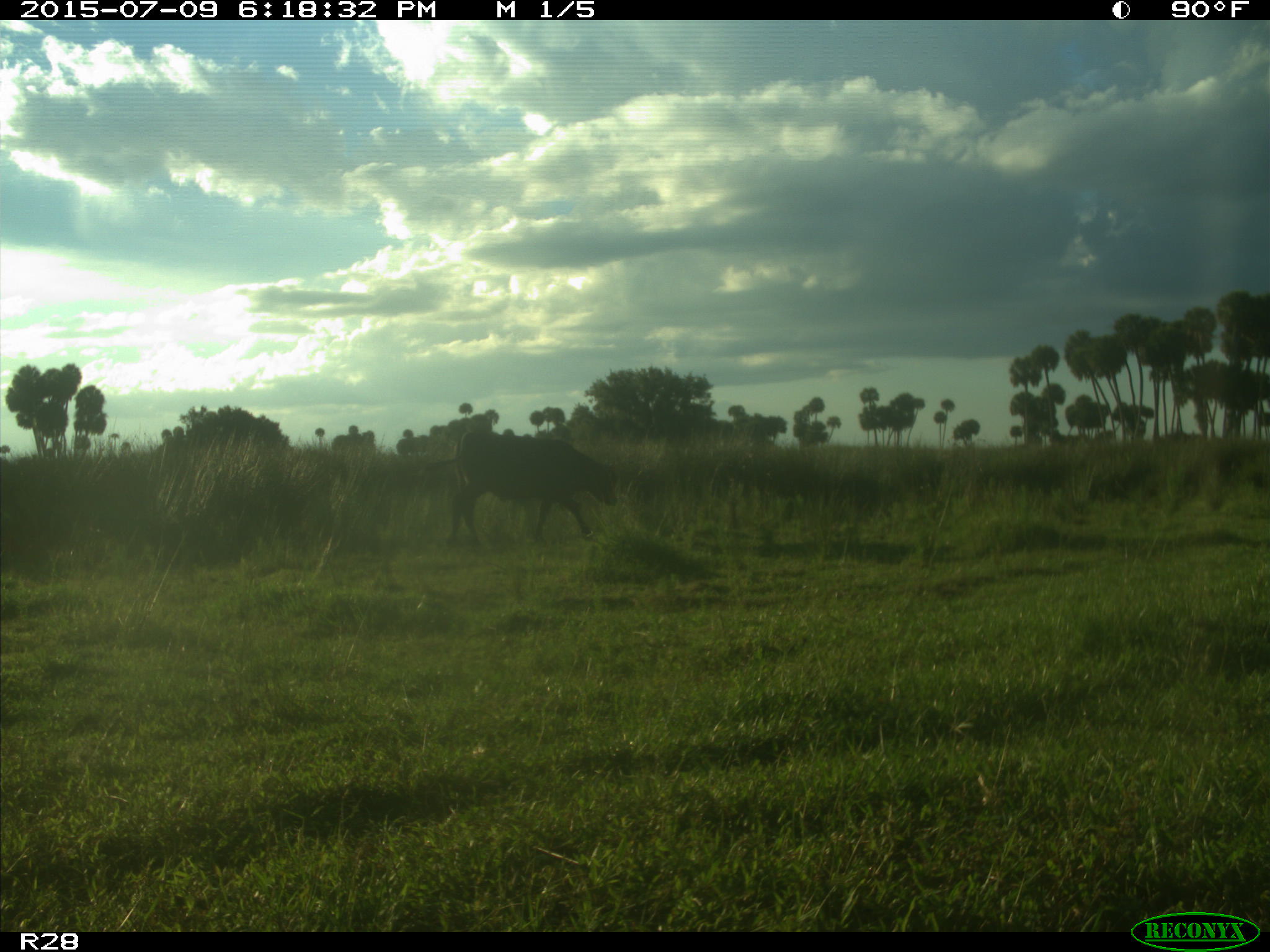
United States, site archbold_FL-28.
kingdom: Animalia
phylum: Chordata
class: Mammalia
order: Artiodactyla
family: Bovidae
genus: Bos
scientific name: Bos taurus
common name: domestic cow